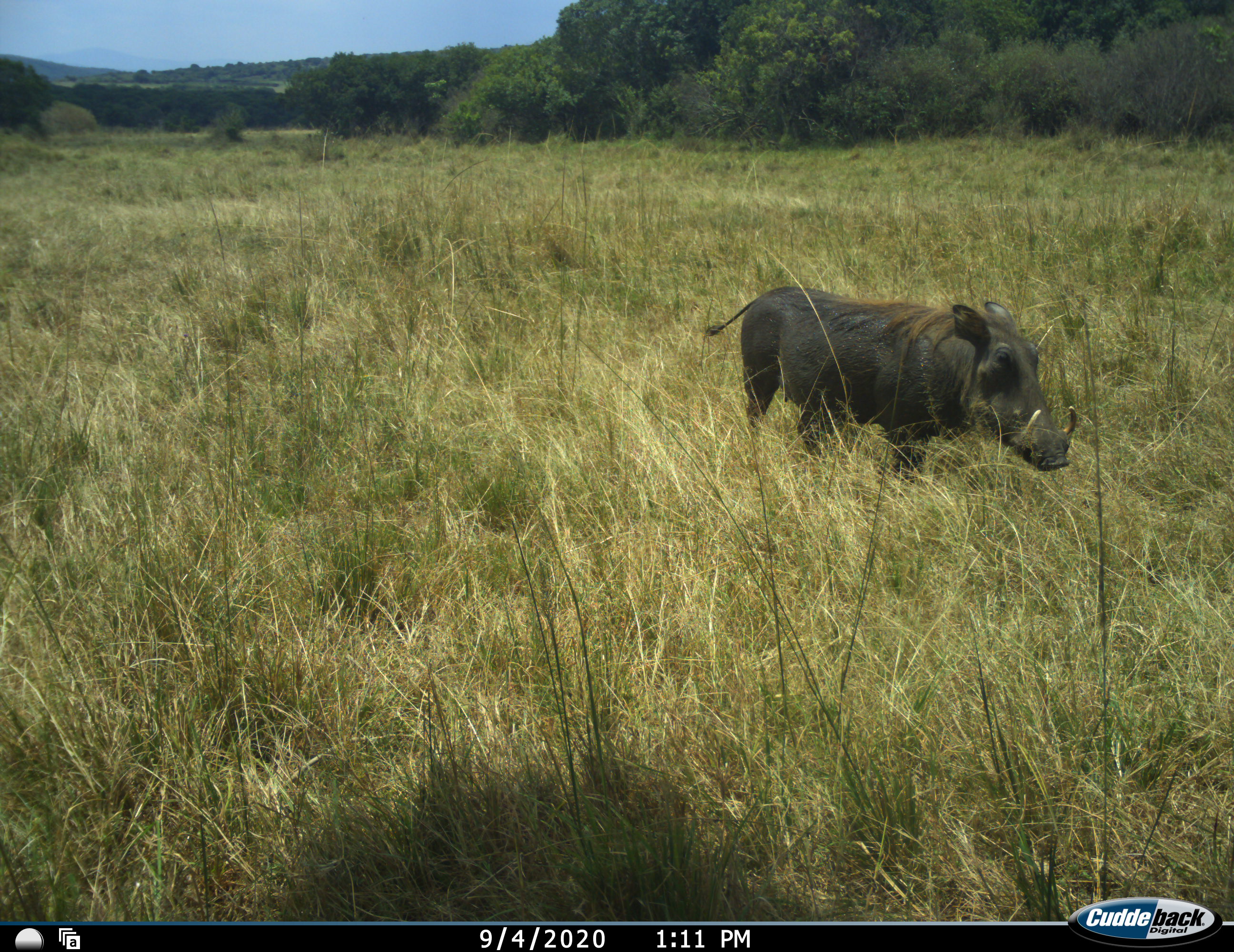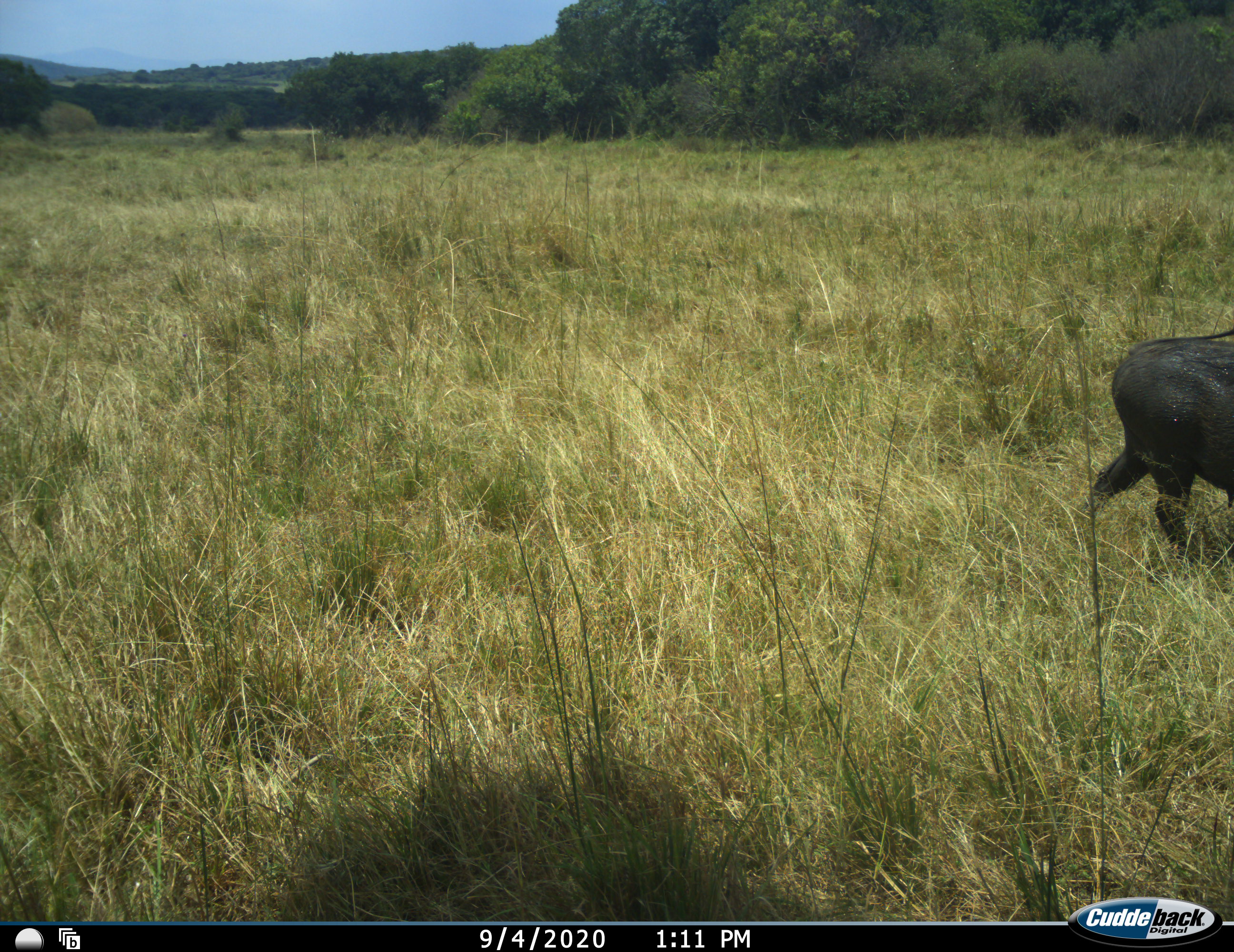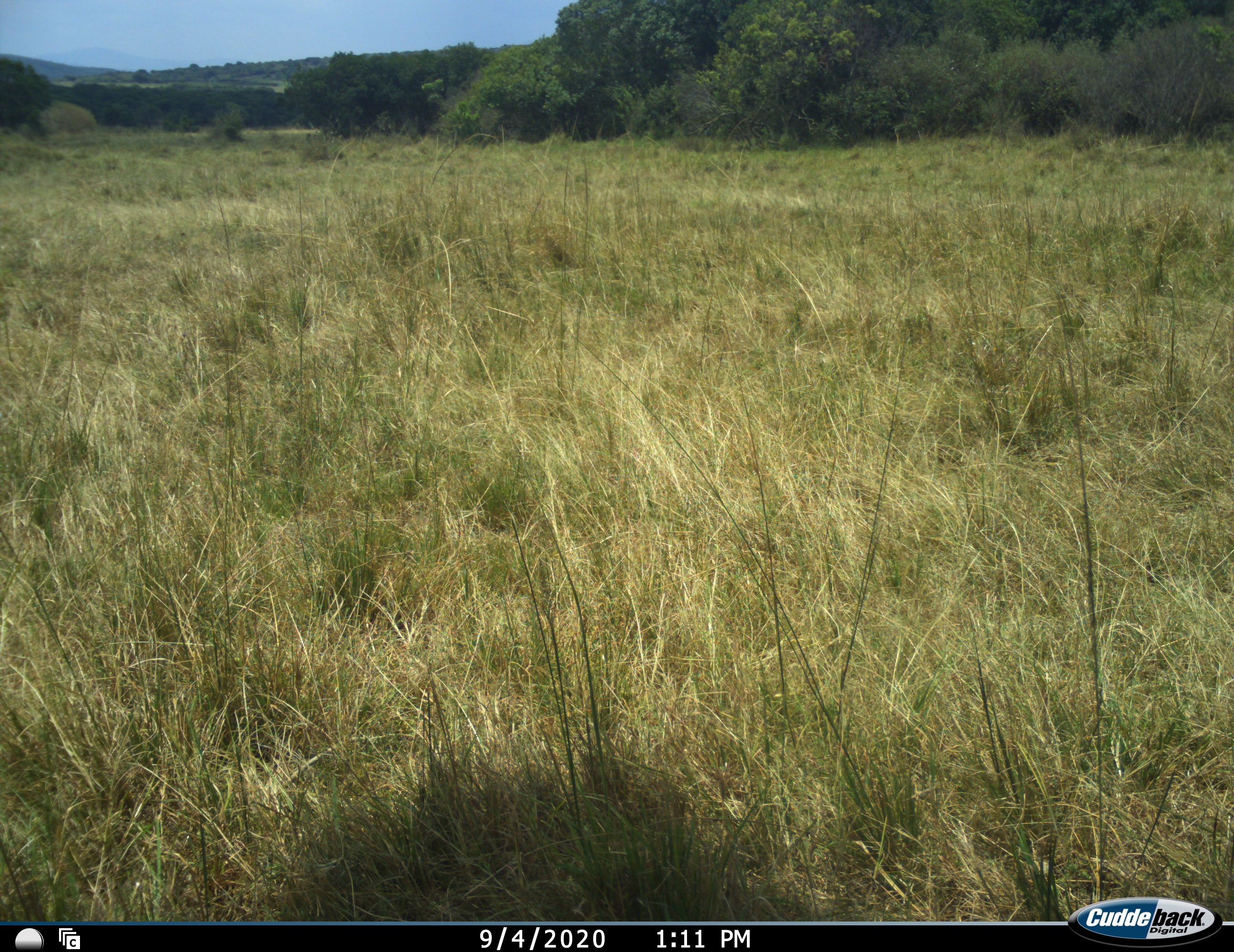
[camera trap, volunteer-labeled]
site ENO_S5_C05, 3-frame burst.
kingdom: Animalia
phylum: Chordata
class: Mammalia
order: Artiodactyla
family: Suidae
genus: Phacochoerus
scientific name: Phacochoerus africanus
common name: warthog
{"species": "warthog (Phacochoerus africanus)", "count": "1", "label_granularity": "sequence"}